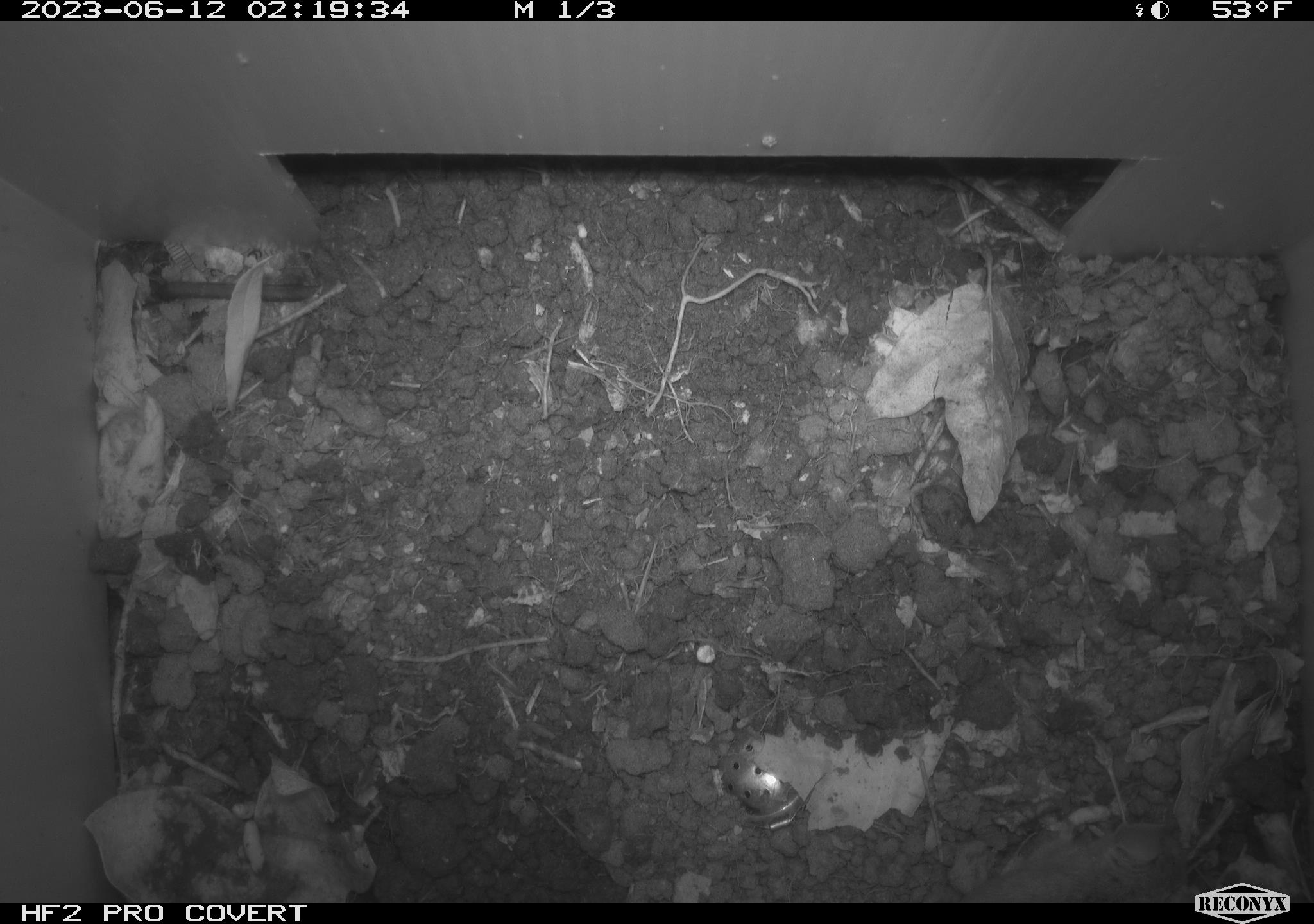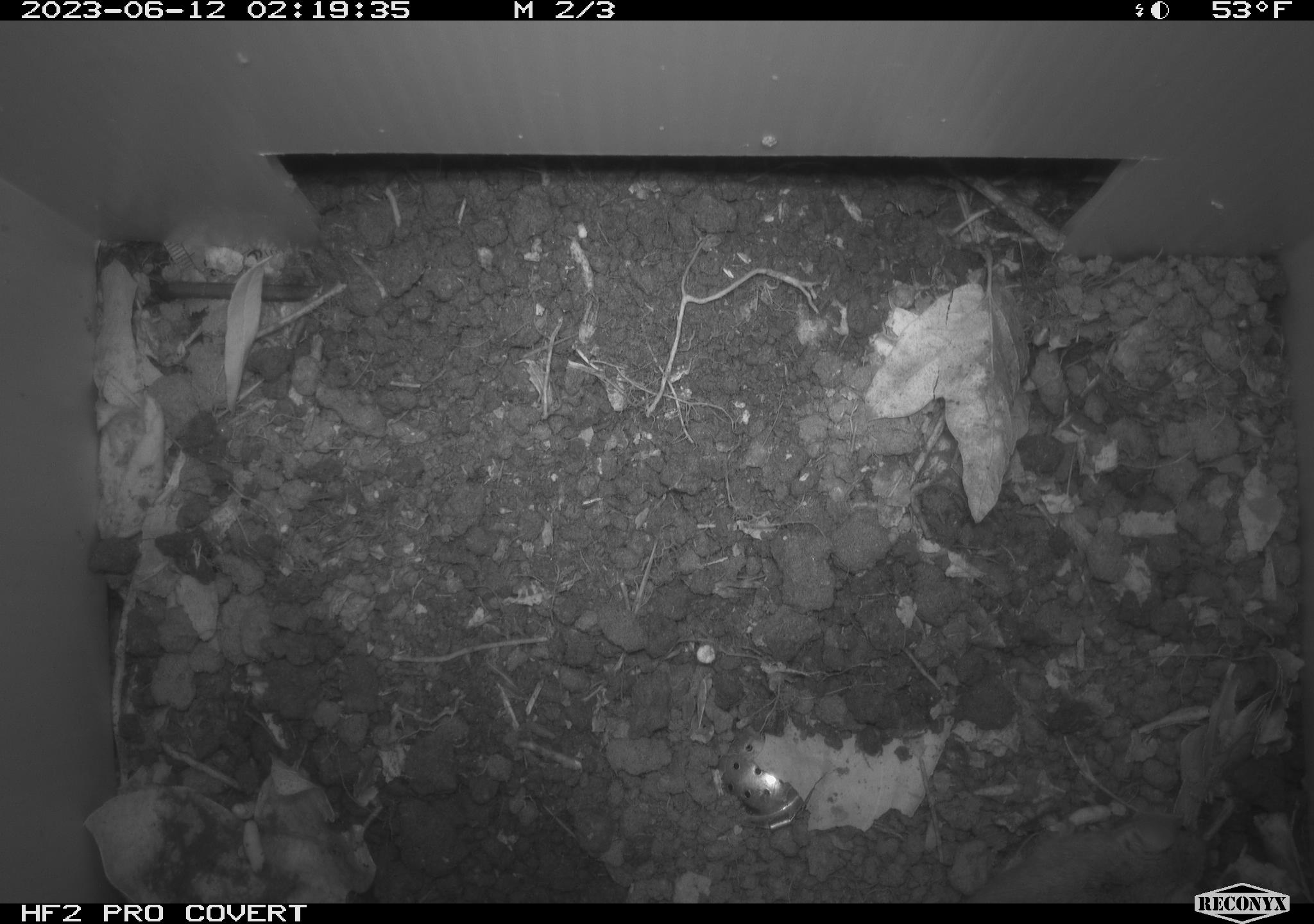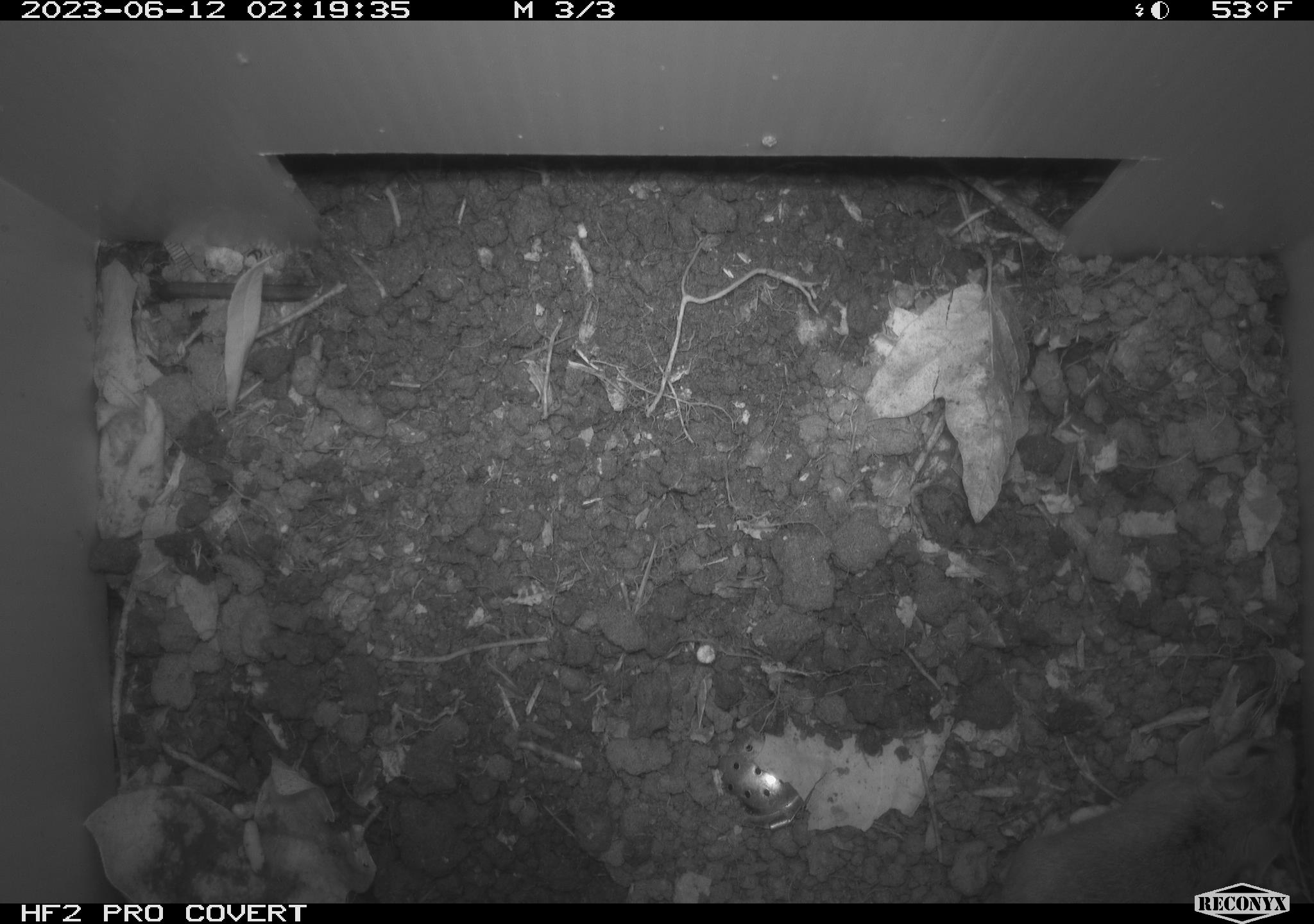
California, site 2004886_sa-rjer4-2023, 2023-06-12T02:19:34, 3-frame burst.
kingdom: Animalia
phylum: Chordata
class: Mammalia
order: Rodentia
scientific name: Rodentia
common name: mouse species